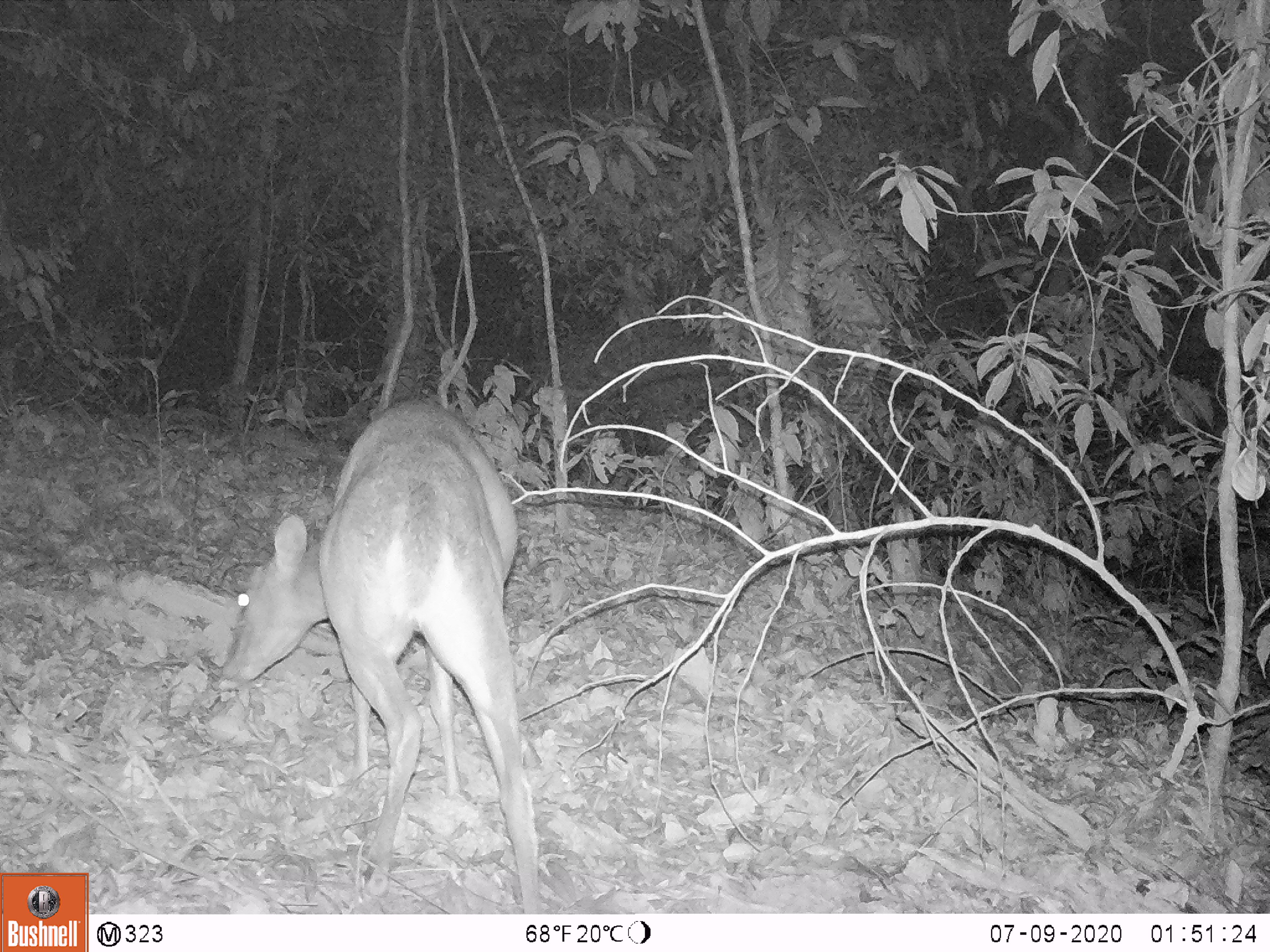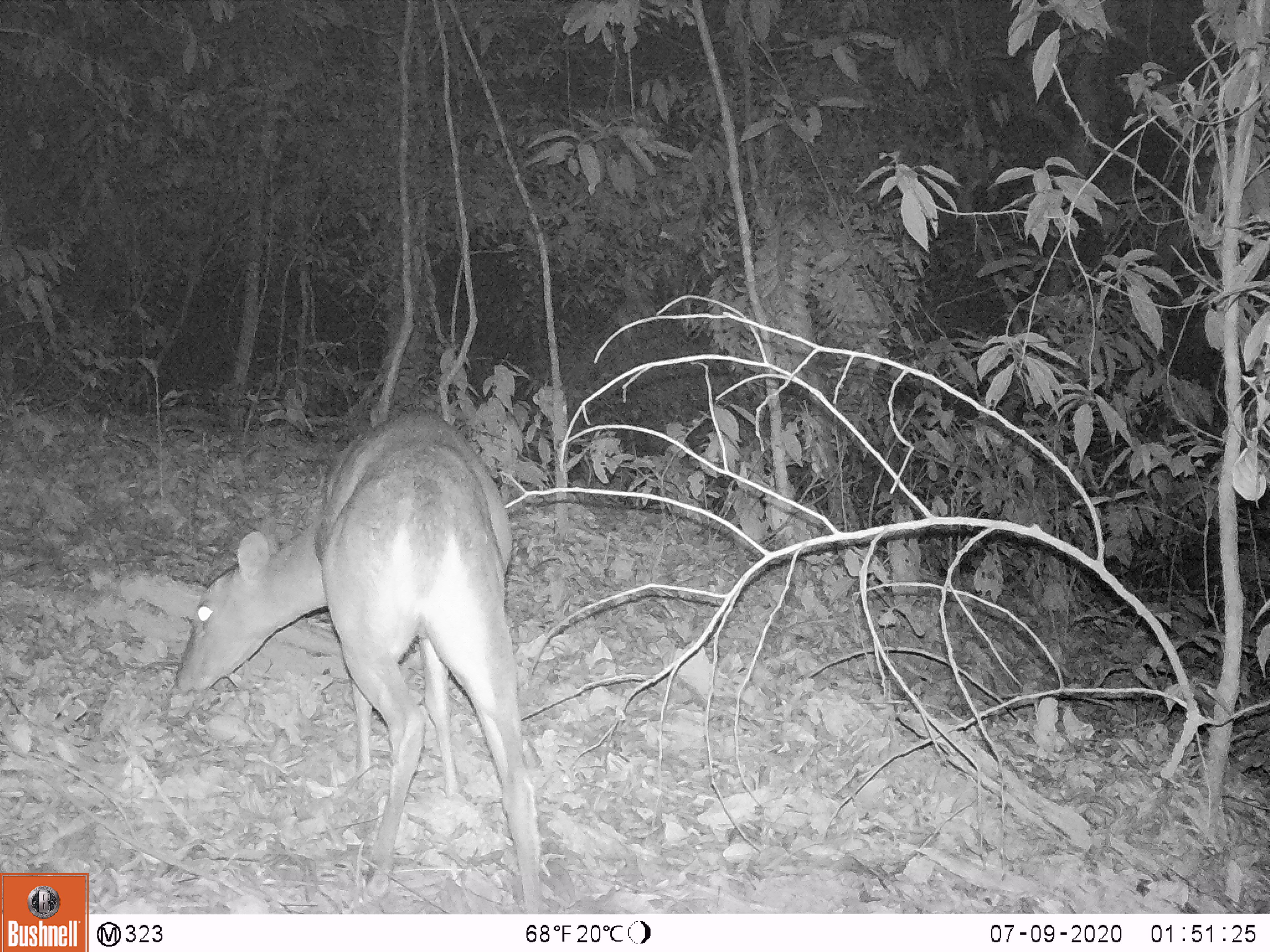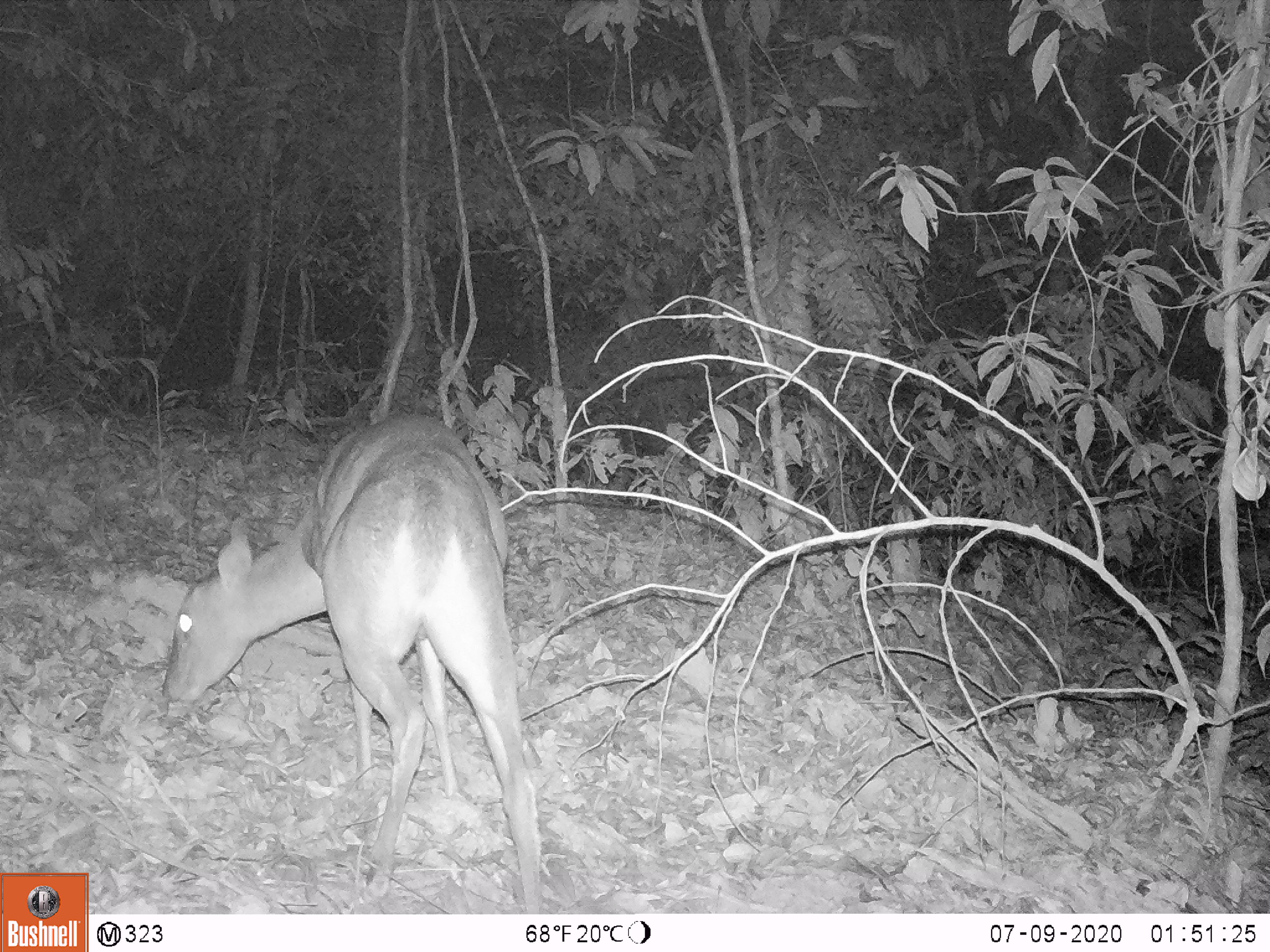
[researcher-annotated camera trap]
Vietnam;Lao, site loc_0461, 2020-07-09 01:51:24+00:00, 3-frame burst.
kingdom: Animalia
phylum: Chordata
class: Mammalia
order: Artiodactyla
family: Cervidae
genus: Muntiacus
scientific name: Muntiacus vuquangensis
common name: large-antlered muntjac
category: large antlered muntjac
Large antlered muntjac (large-antlered muntjac) (Muntiacus vuquangensis). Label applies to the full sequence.